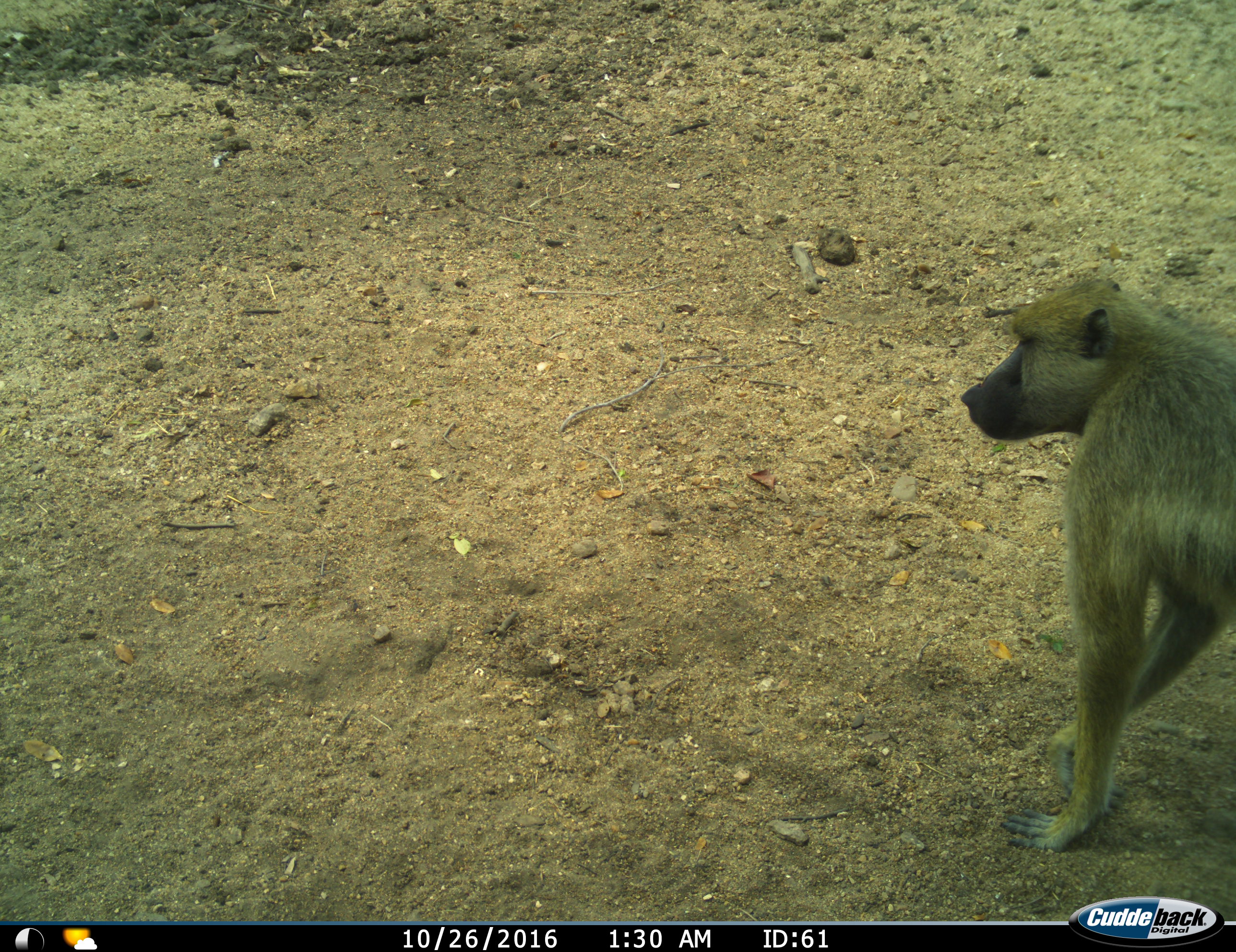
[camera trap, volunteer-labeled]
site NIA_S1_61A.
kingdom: Animalia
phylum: Chordata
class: Mammalia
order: Primates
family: Cercopithecidae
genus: Papio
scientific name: Papio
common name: baboon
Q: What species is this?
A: Baboon (Papio).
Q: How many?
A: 1.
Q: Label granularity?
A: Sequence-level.